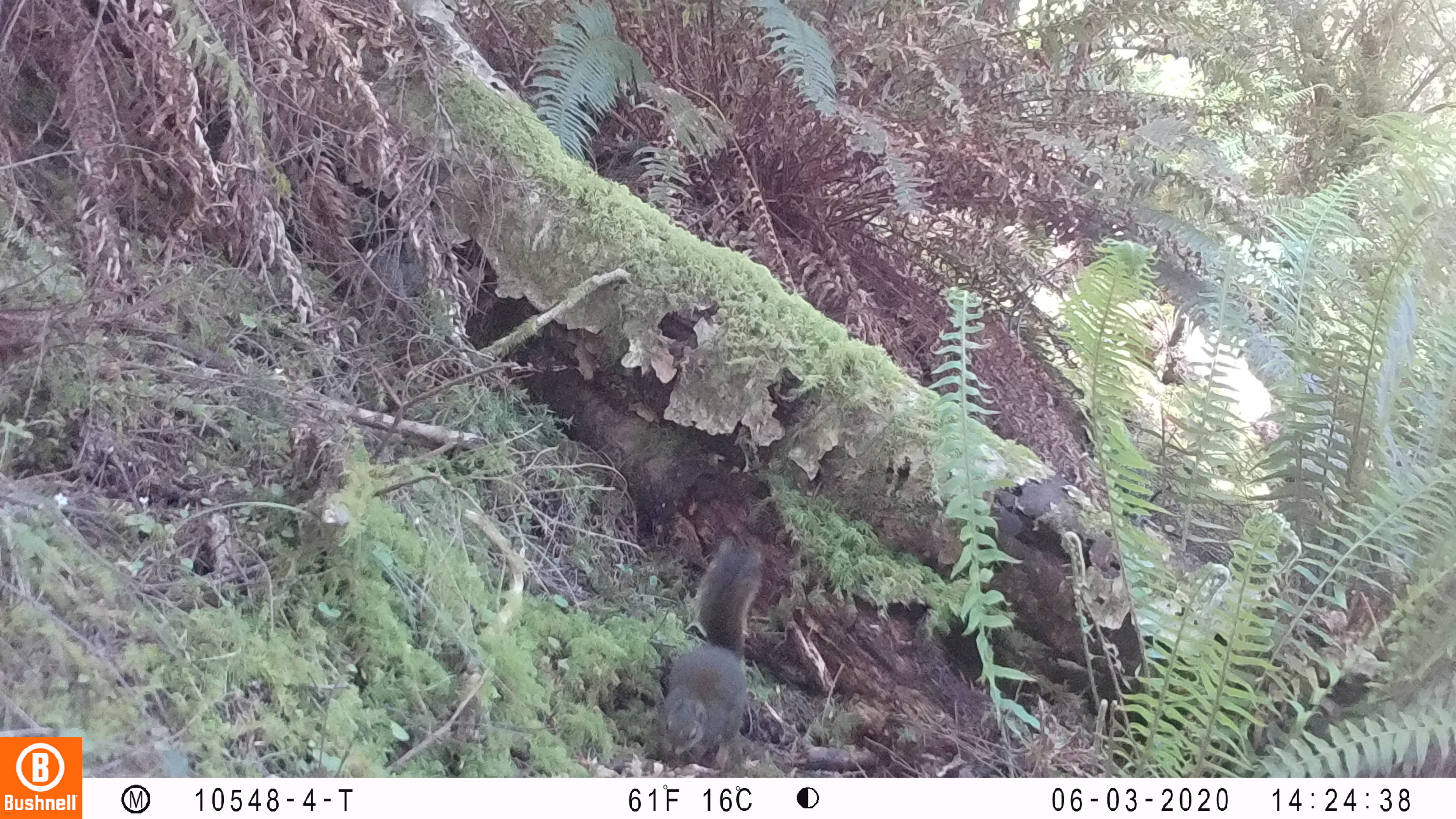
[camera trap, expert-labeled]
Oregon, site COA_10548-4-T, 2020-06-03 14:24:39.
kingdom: Animalia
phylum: Chordata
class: Mammalia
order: Rodentia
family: Sciuridae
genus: Tamiasciurus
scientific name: Tamiasciurus douglasii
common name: douglas squirrel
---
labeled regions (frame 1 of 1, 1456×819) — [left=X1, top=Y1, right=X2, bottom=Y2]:
douglas squirrel: [left=642, top=540, right=768, bottom=769]